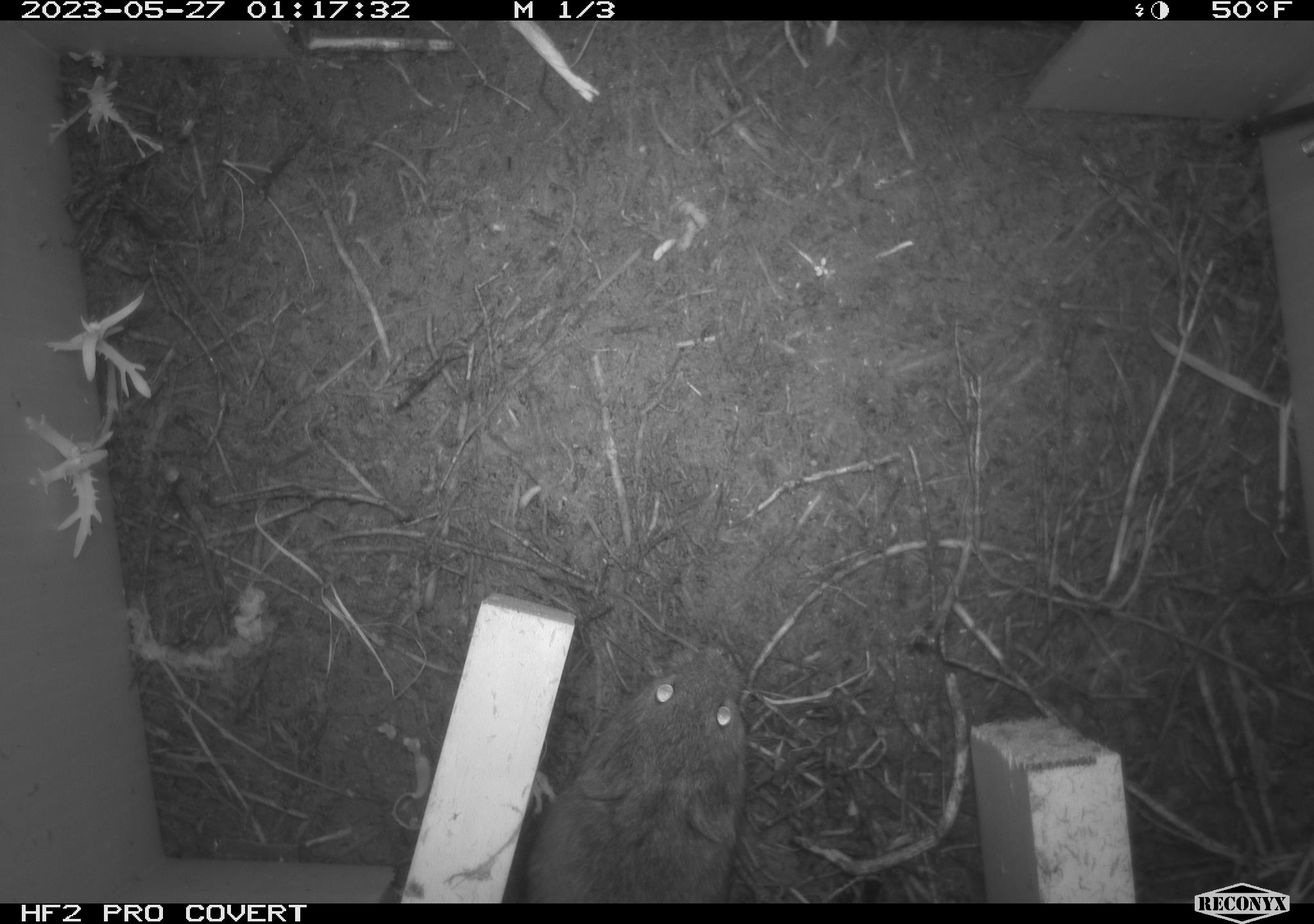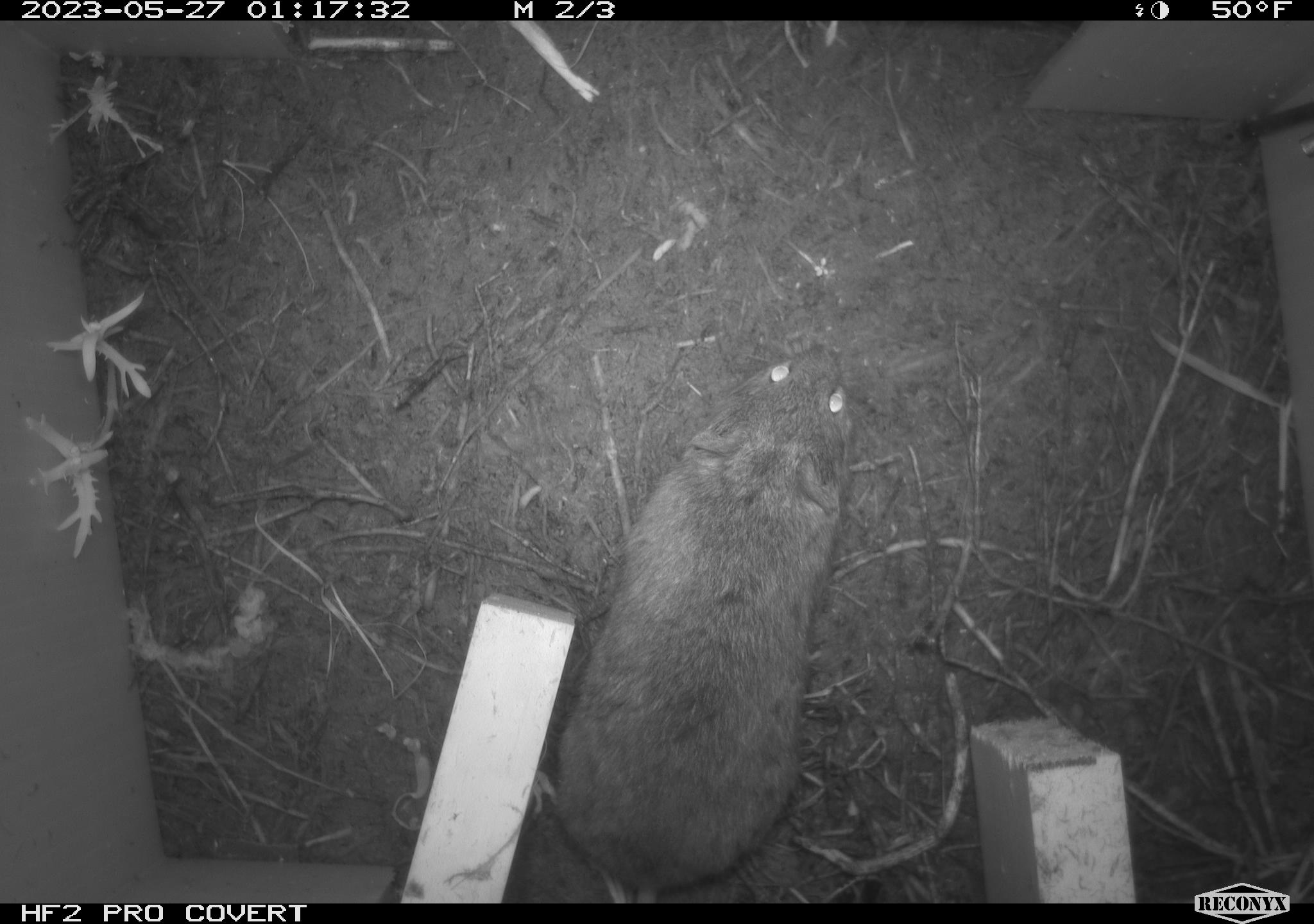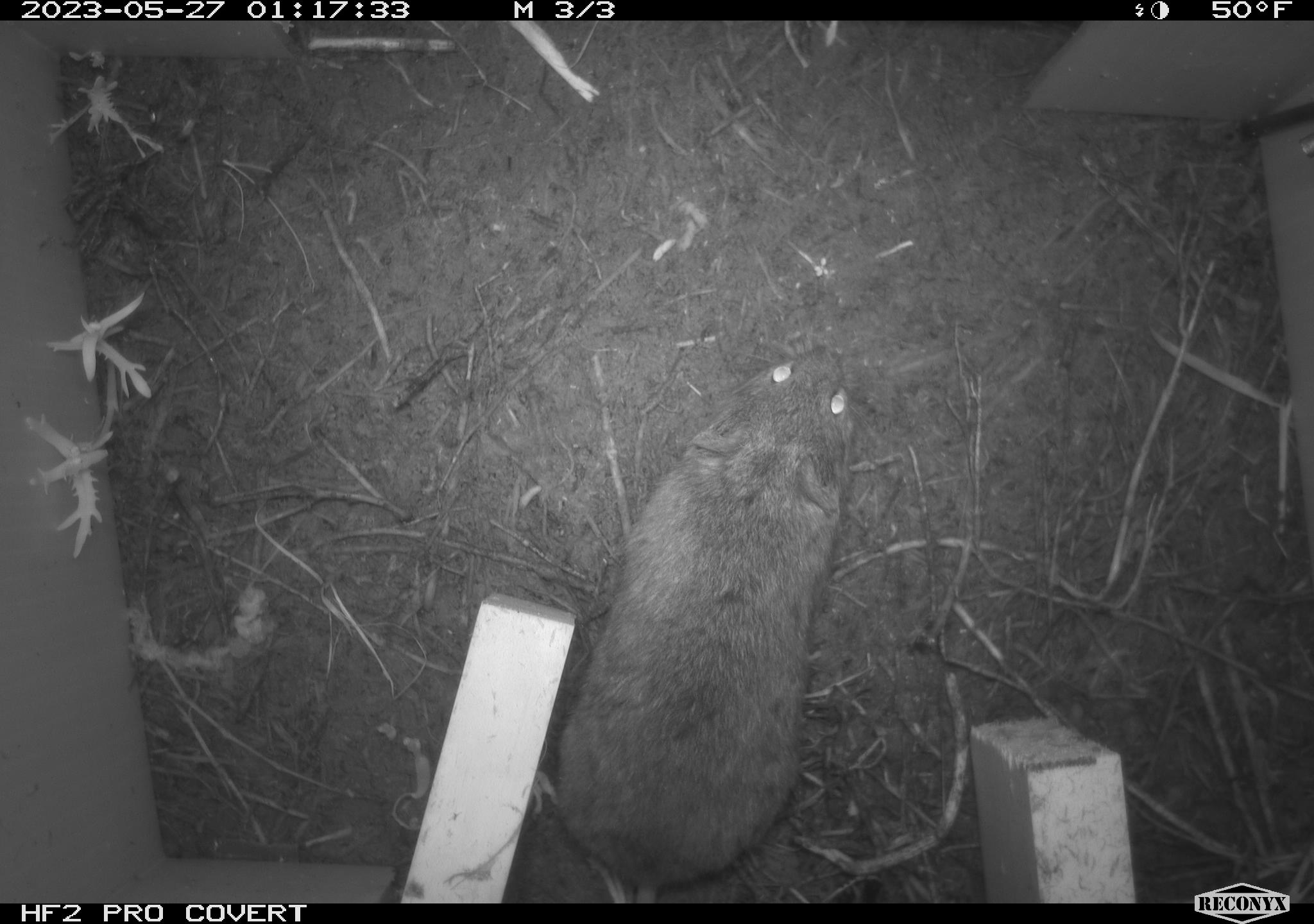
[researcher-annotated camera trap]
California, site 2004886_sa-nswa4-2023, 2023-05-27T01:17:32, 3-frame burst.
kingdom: Animalia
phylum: Chordata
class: Mammalia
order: Rodentia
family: Cricetidae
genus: Microtus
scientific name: Microtus californicus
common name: california vole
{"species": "california vole (Microtus californicus)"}